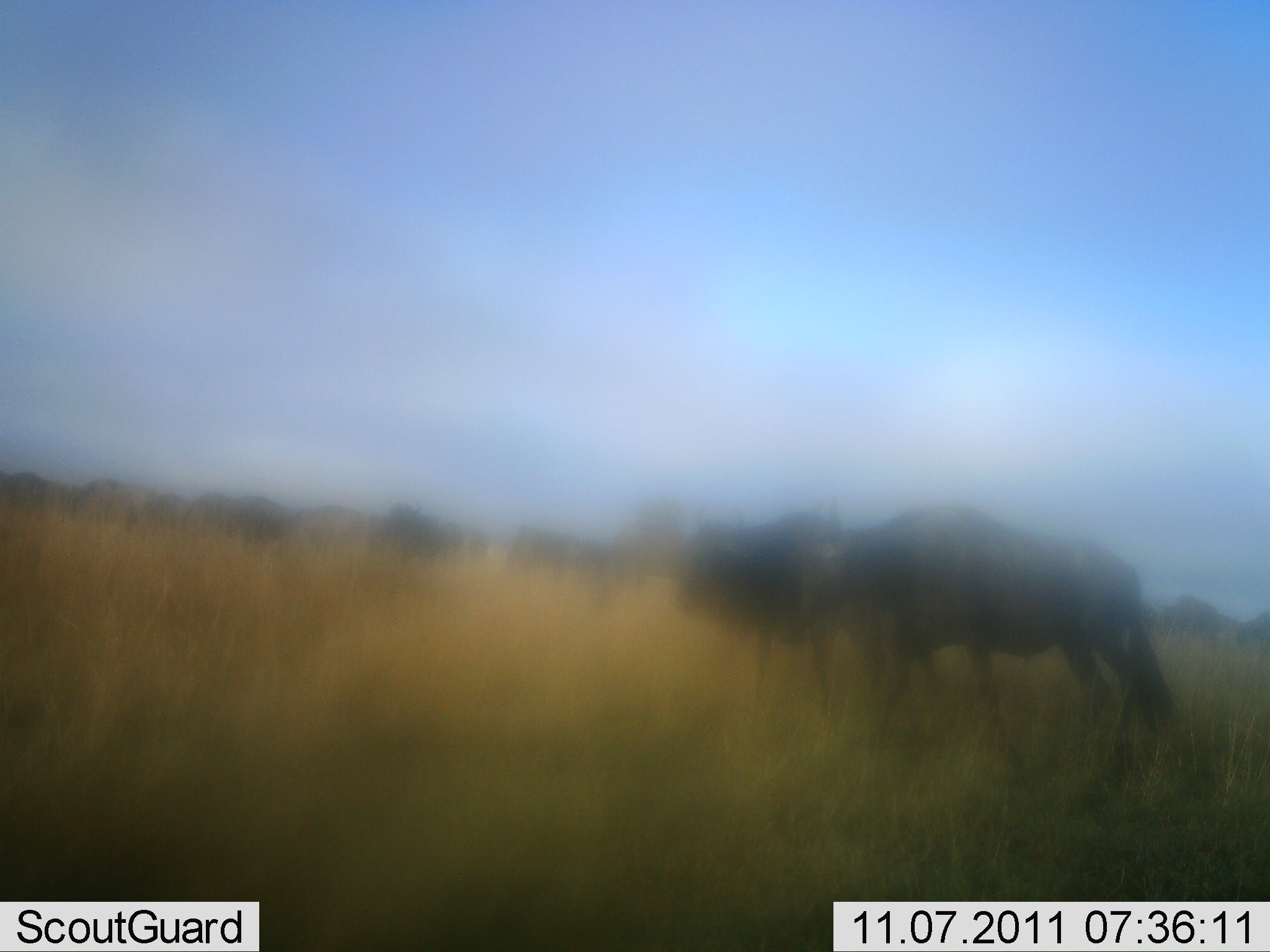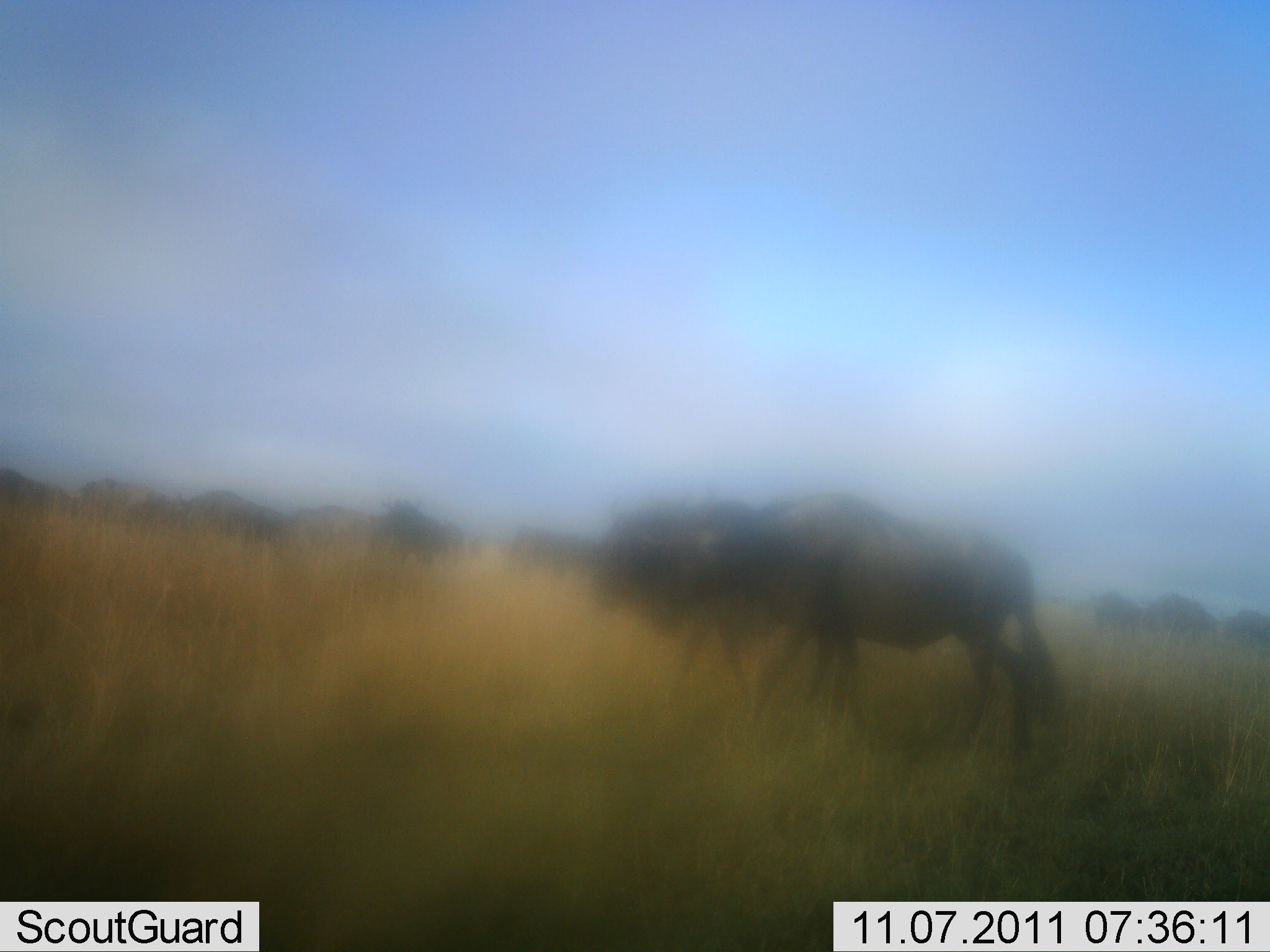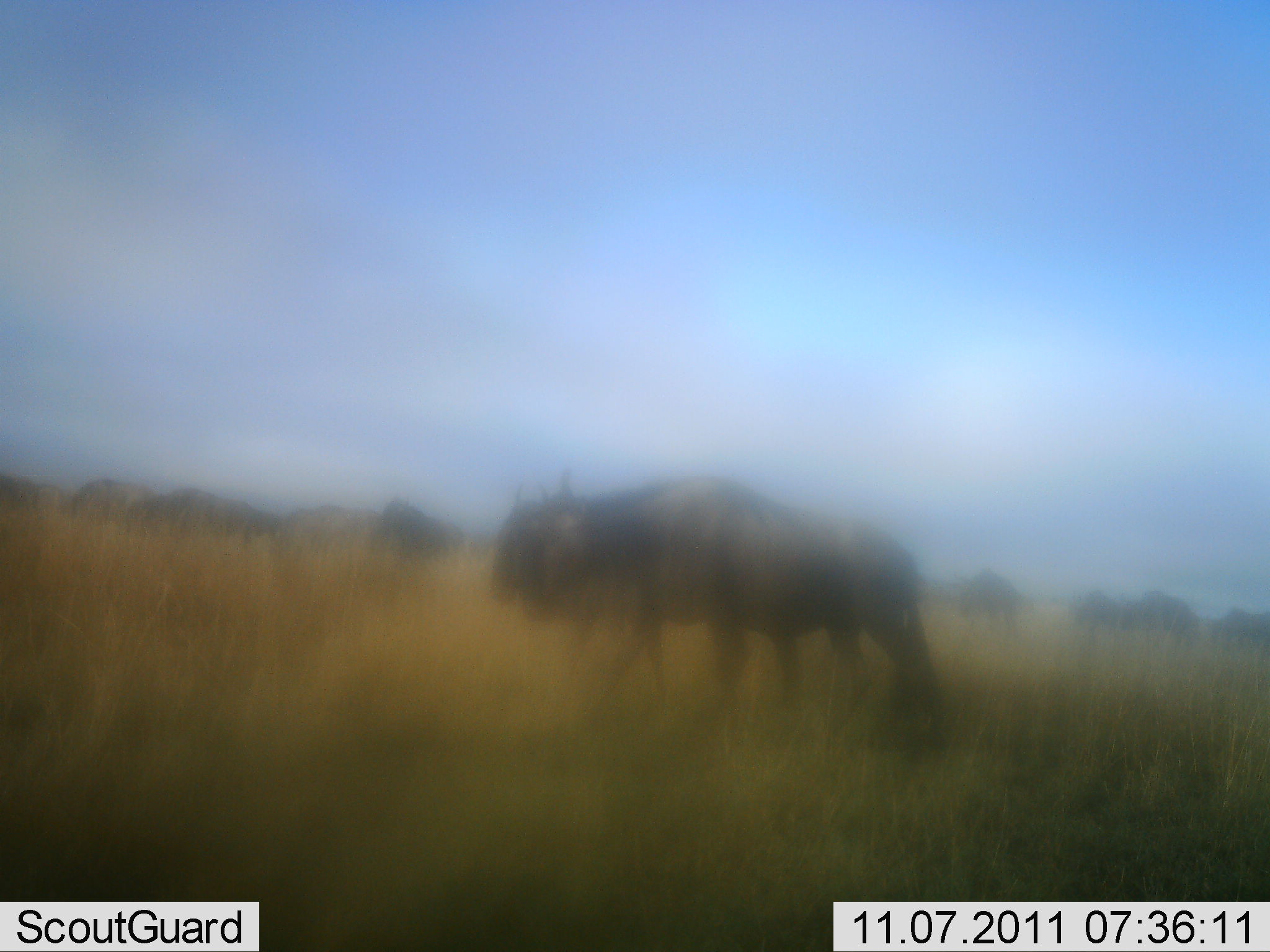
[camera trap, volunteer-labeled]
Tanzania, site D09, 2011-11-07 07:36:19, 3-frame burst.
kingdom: Animalia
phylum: Chordata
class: Mammalia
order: Artiodactyla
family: Bovidae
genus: Connochaetes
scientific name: Connochaetes taurinus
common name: blue wildebeest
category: wildebeest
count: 11-50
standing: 25%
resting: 0%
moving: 92%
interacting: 8%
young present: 0%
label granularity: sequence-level